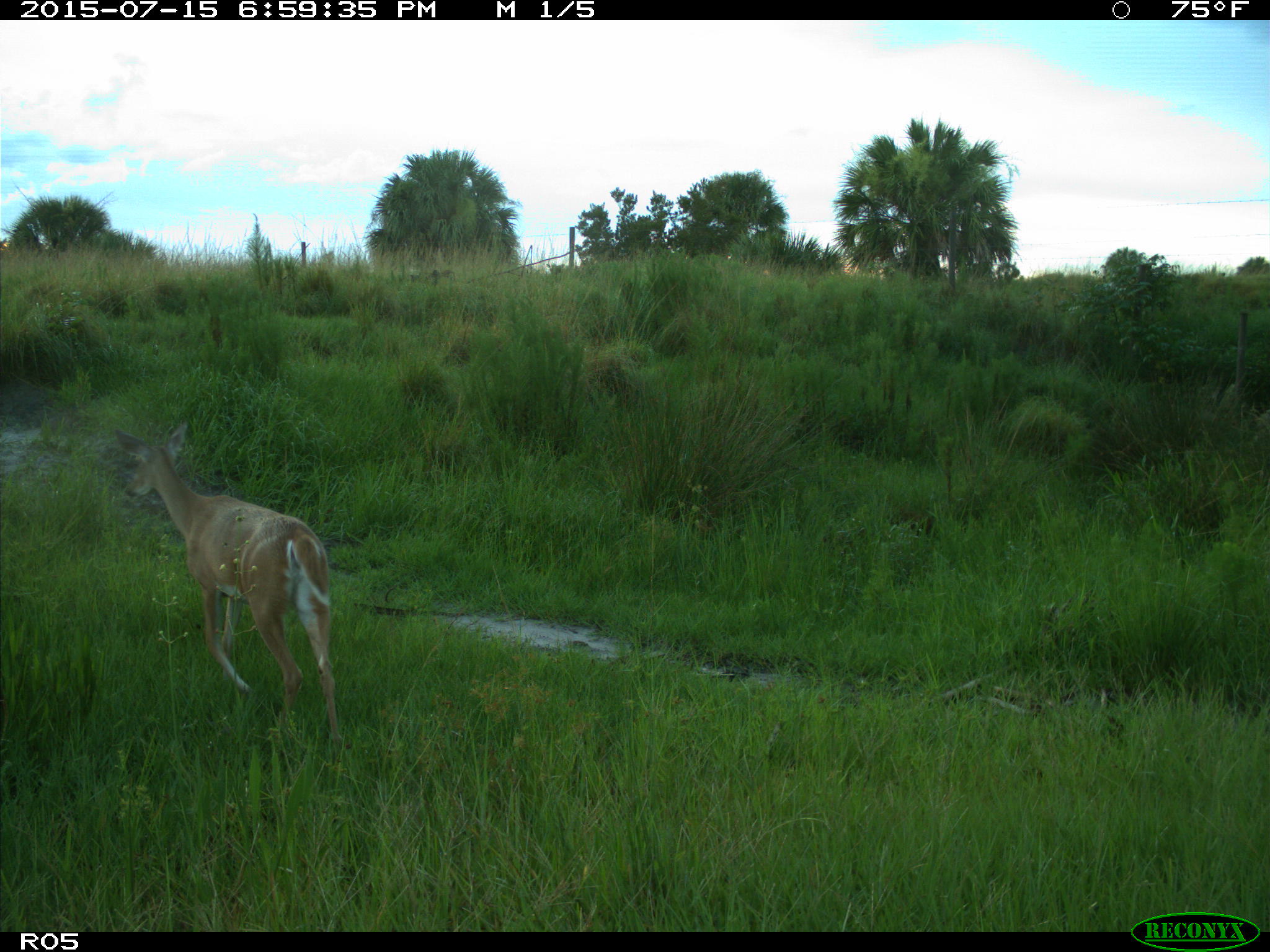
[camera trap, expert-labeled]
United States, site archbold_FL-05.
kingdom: Animalia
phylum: Chordata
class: Mammalia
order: Artiodactyla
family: Cervidae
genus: Odocoileus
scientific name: Odocoileus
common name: deer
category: unidentified deer